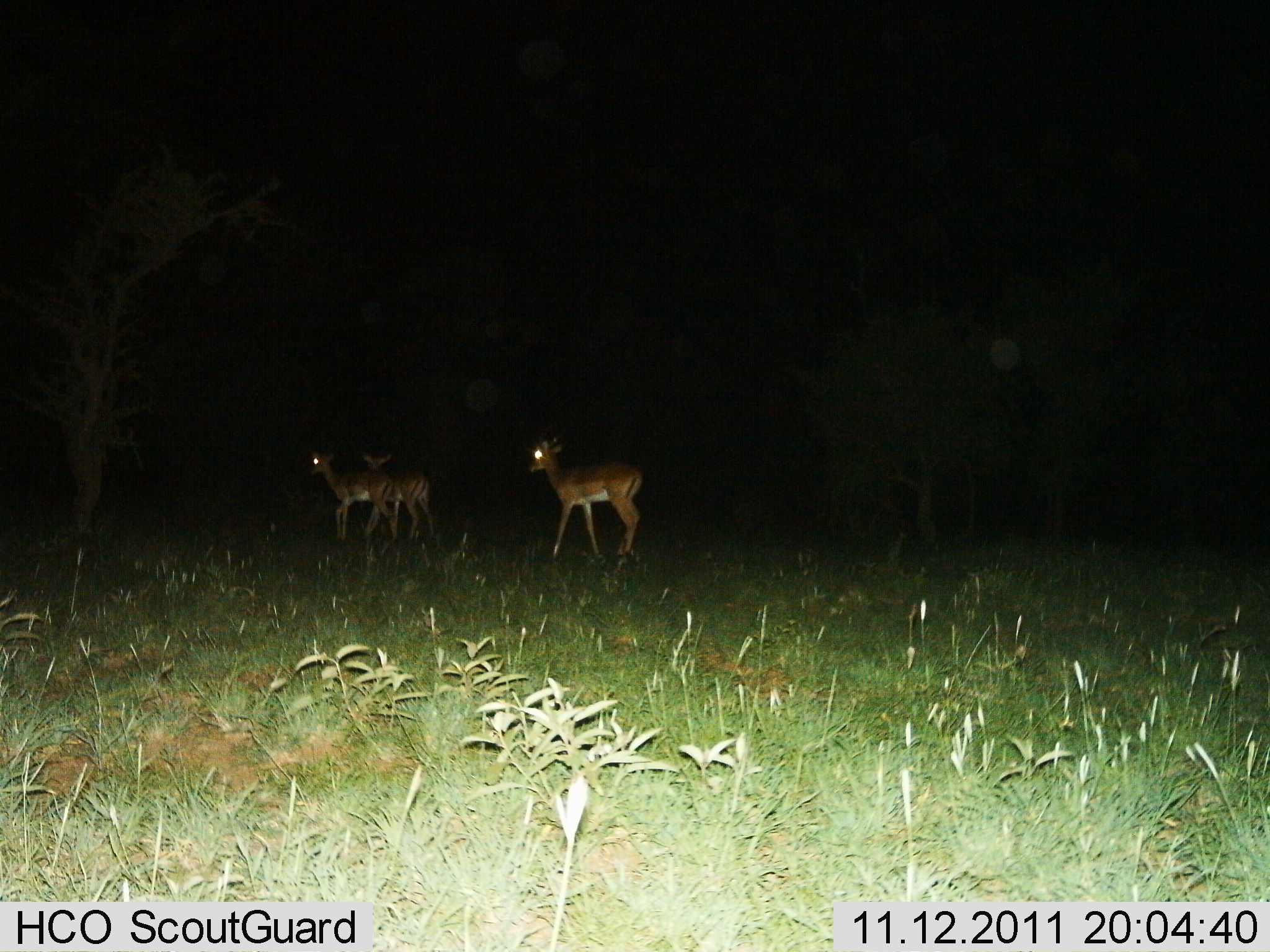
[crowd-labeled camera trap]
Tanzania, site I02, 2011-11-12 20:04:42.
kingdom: Animalia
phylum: Chordata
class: Mammalia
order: Artiodactyla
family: Bovidae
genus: Aepyceros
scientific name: Aepyceros melampus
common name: impala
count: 3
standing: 58%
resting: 0%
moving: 50%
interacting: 0%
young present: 0%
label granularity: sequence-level